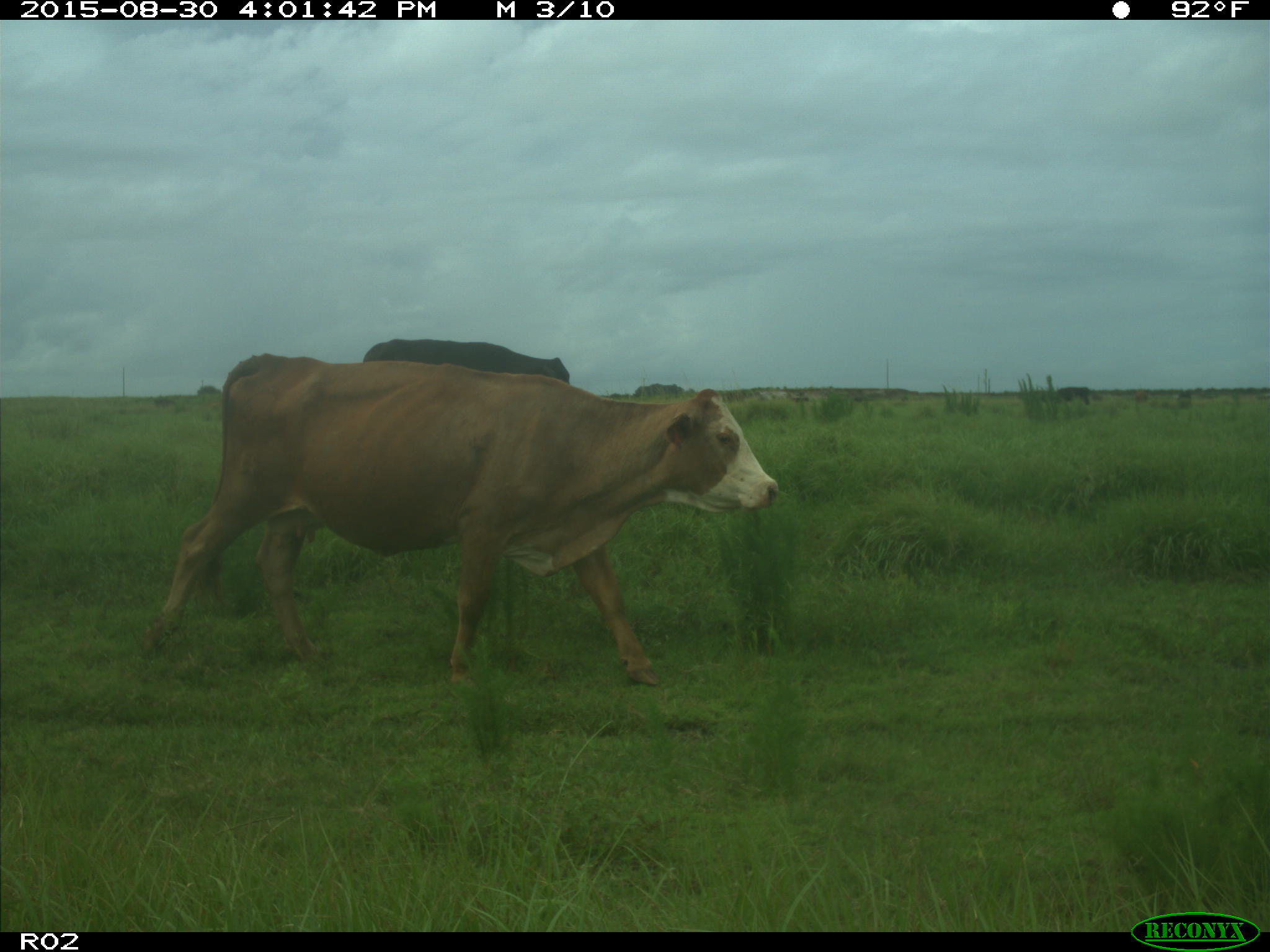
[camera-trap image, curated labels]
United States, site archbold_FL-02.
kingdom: Animalia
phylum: Chordata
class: Mammalia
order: Artiodactyla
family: Bovidae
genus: Bos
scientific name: Bos taurus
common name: domestic cow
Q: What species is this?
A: Bos taurus (domestic cow).